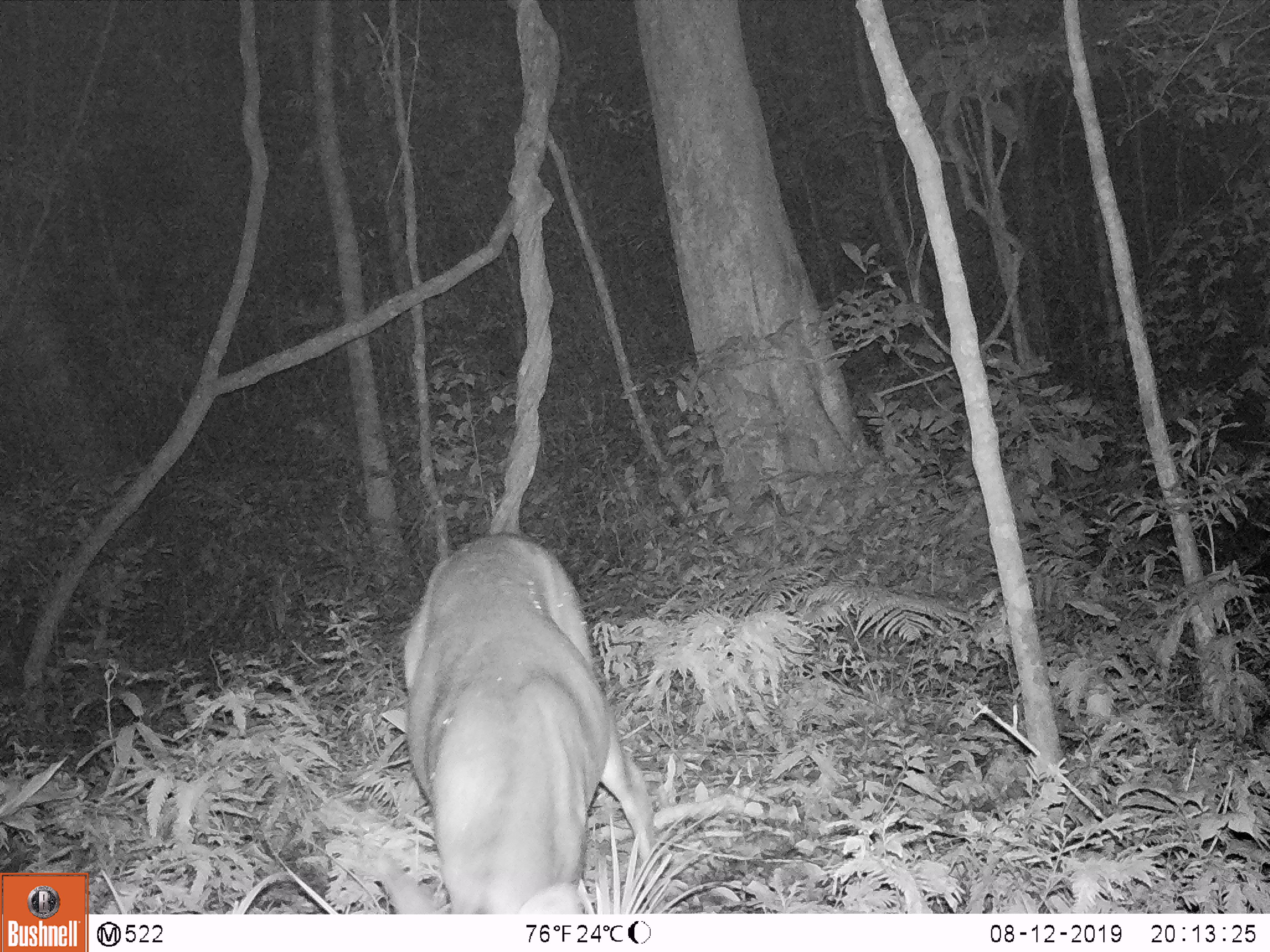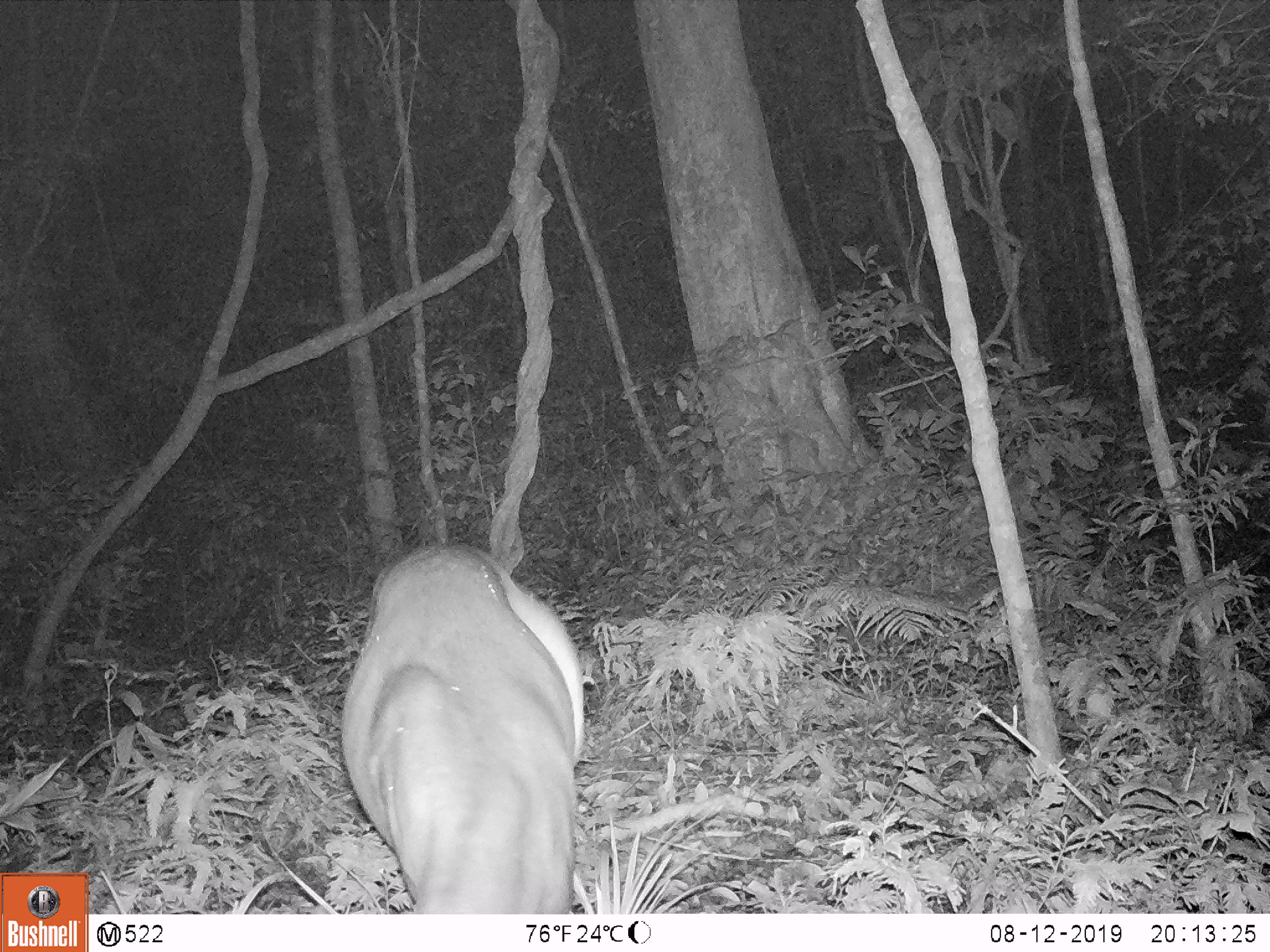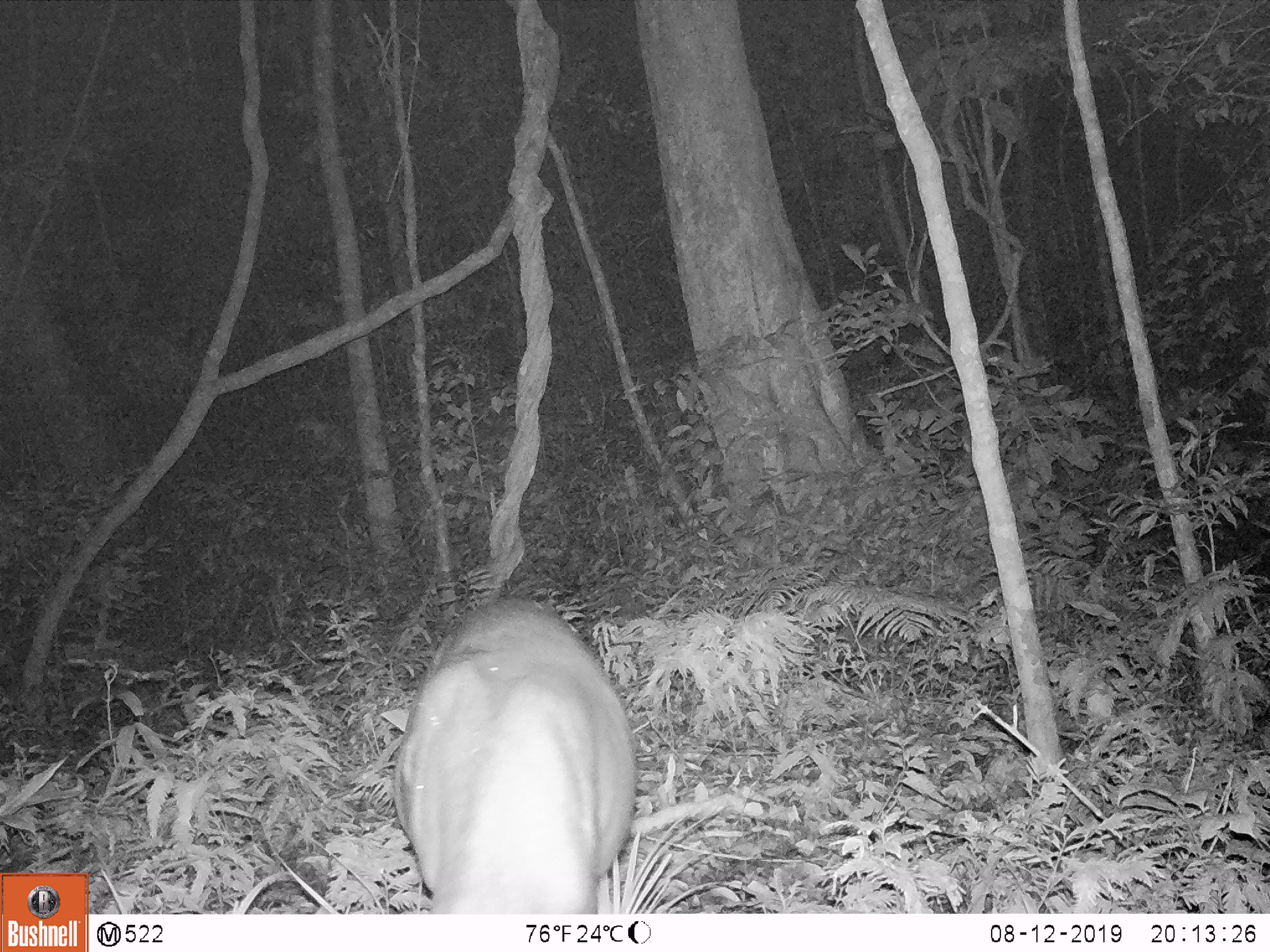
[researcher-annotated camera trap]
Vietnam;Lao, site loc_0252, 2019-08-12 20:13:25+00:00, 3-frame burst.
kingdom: Animalia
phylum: Chordata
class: Mammalia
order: Artiodactyla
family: Cervidae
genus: Muntiacus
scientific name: Muntiacus vuquangensis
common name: large-antlered muntjac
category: large antlered muntjac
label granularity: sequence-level